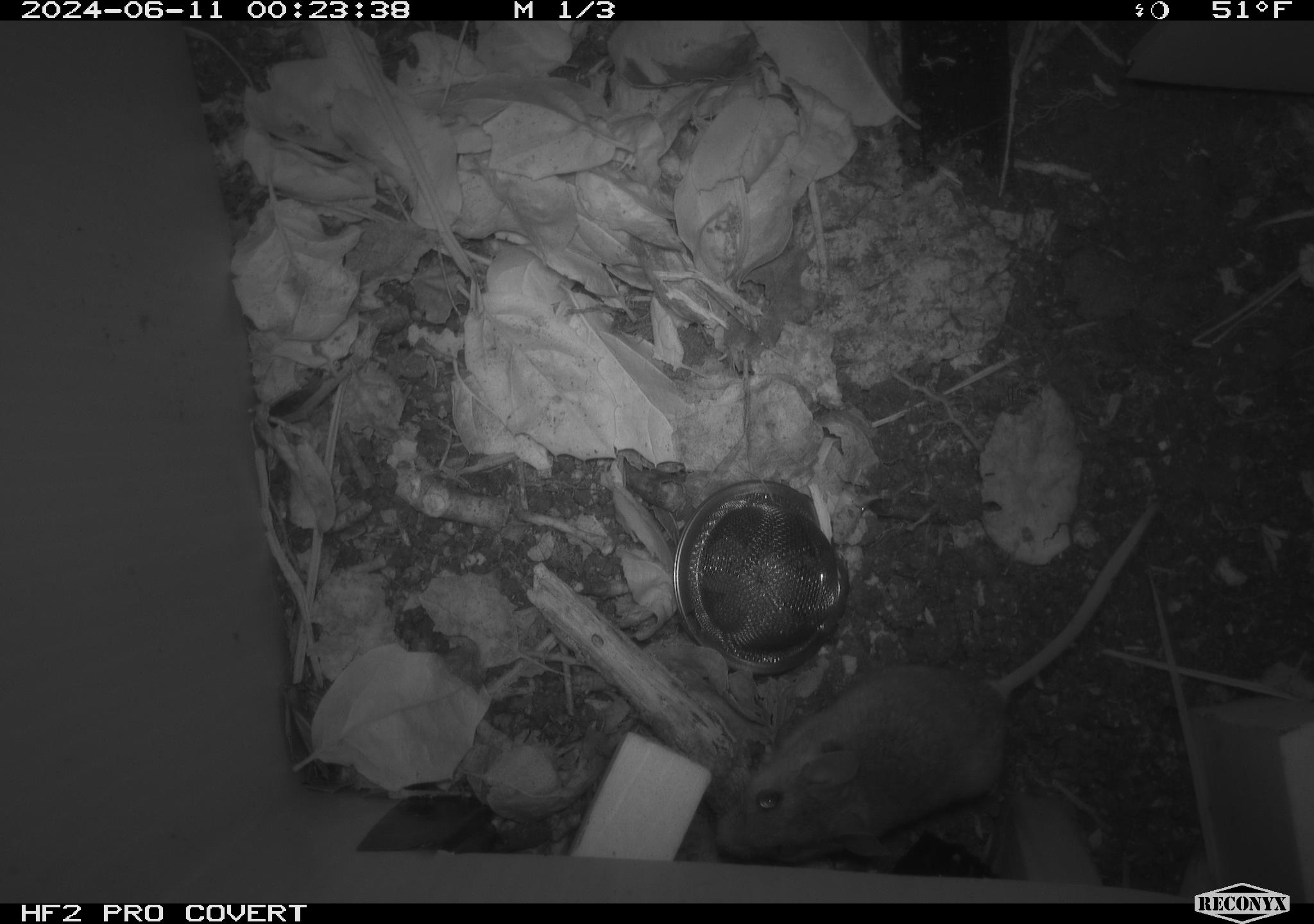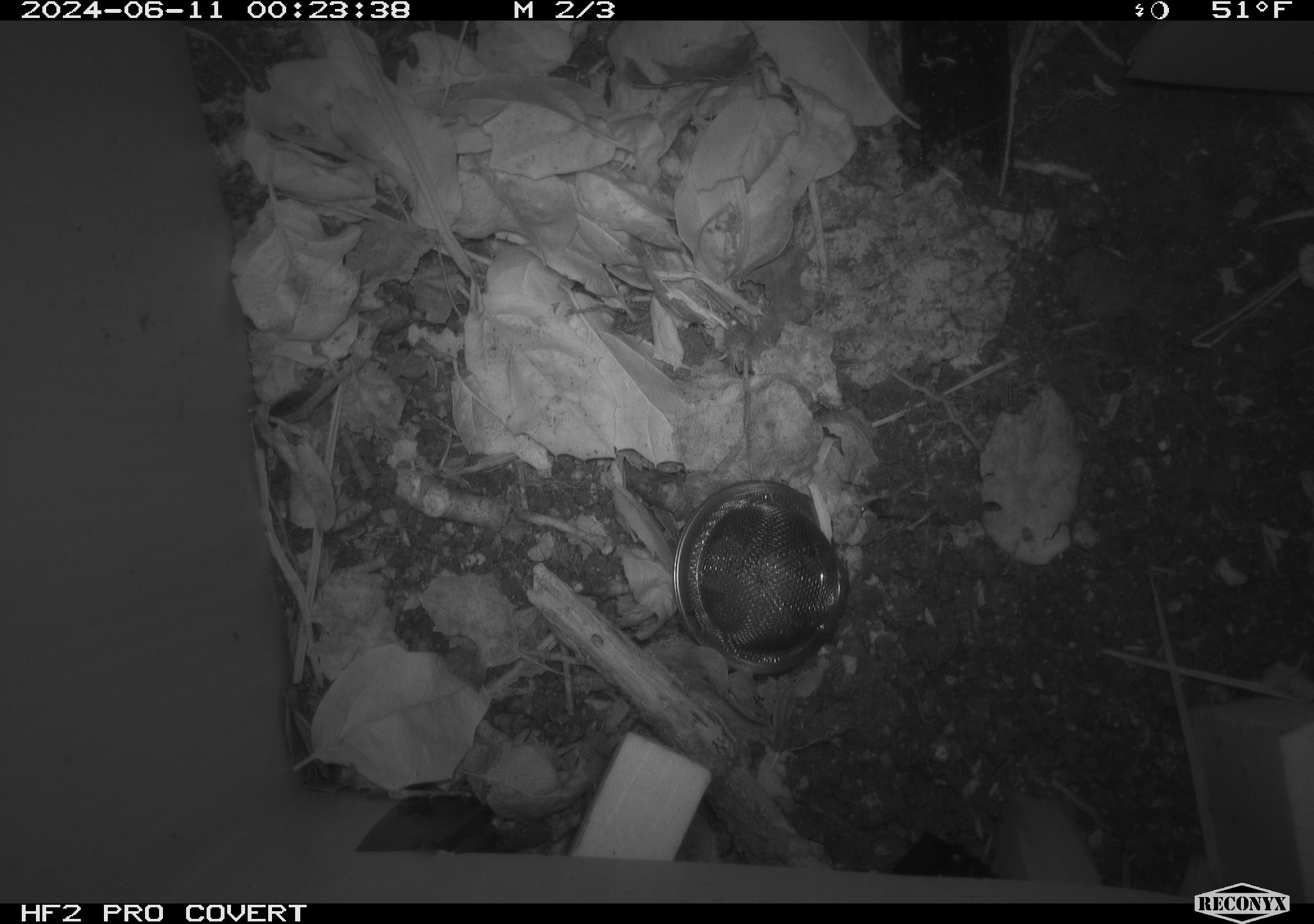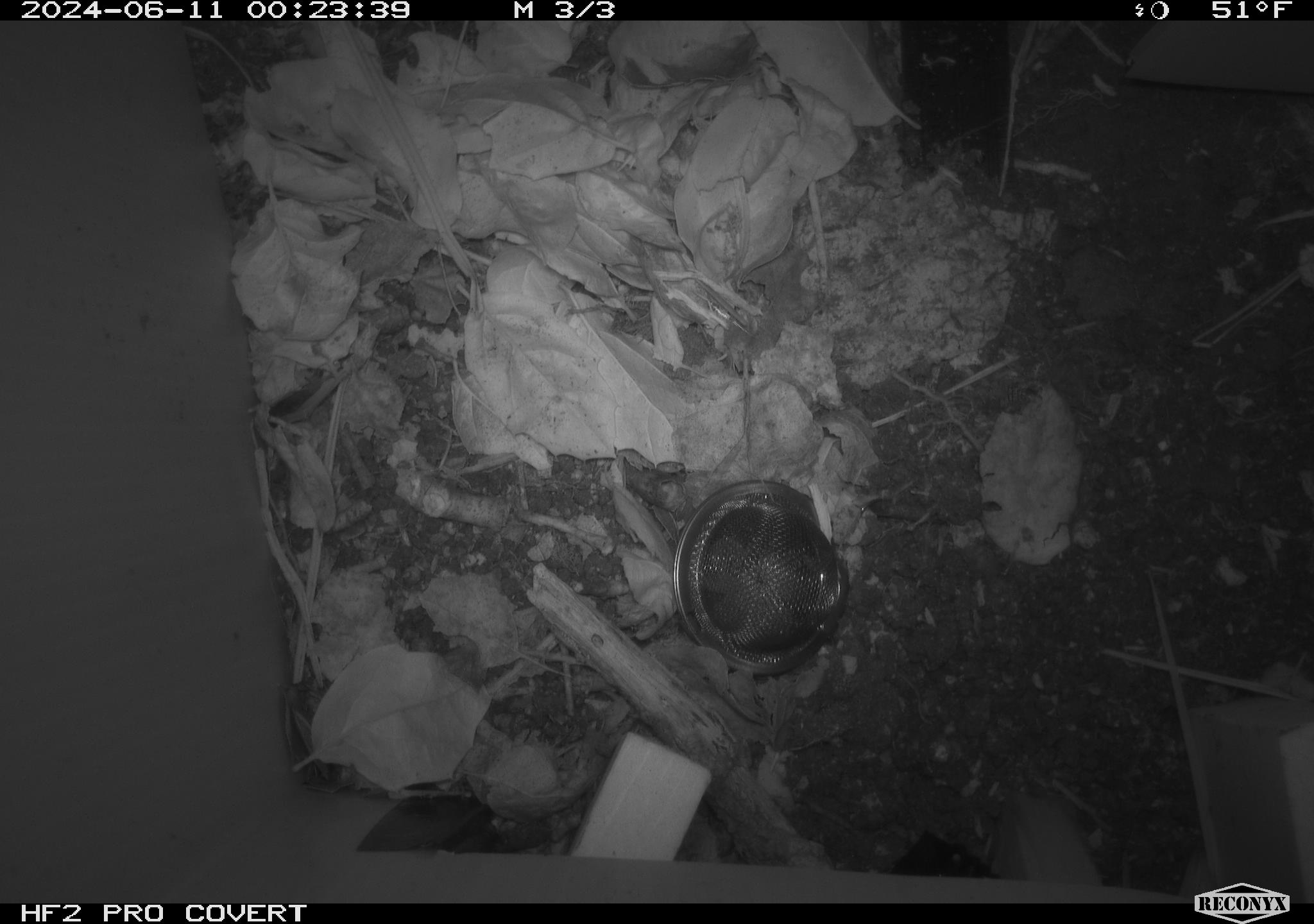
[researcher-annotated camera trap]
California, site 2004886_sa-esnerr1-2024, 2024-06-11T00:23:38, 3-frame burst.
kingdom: Animalia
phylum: Chordata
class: Mammalia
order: Rodentia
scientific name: Rodentia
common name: rodent